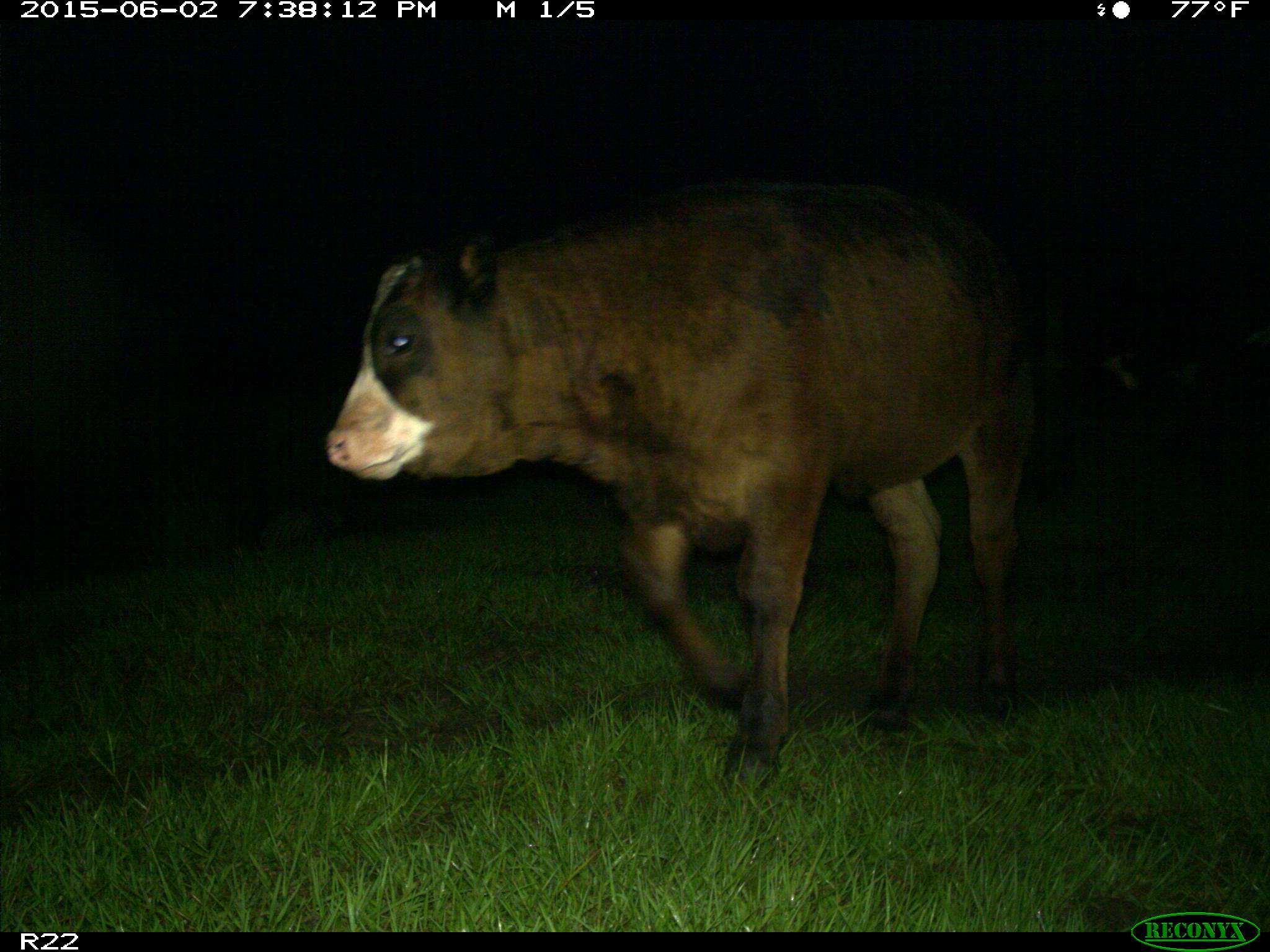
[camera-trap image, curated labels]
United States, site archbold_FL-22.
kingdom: Animalia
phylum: Chordata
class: Mammalia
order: Artiodactyla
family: Bovidae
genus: Bos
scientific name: Bos taurus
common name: domestic cow